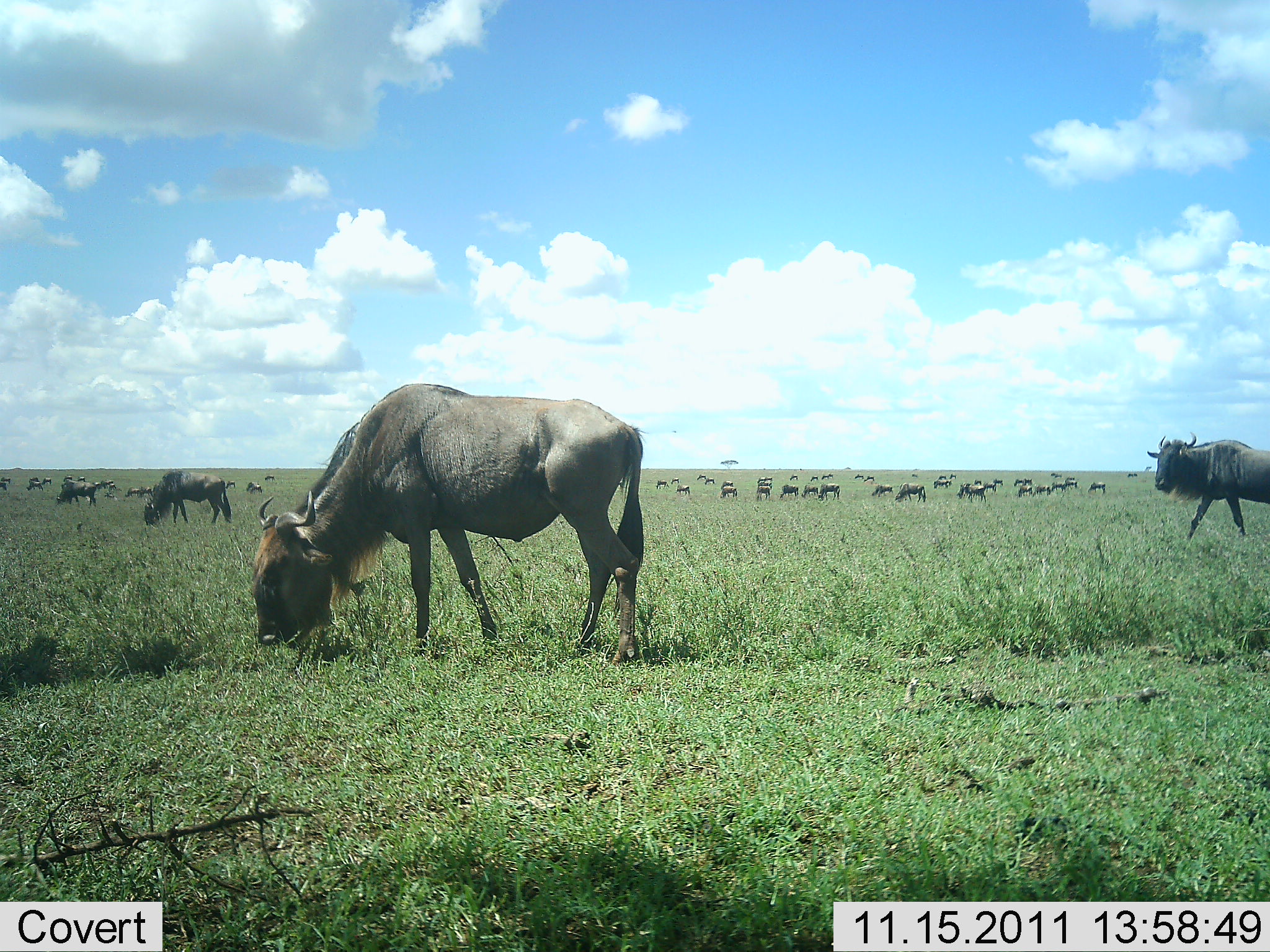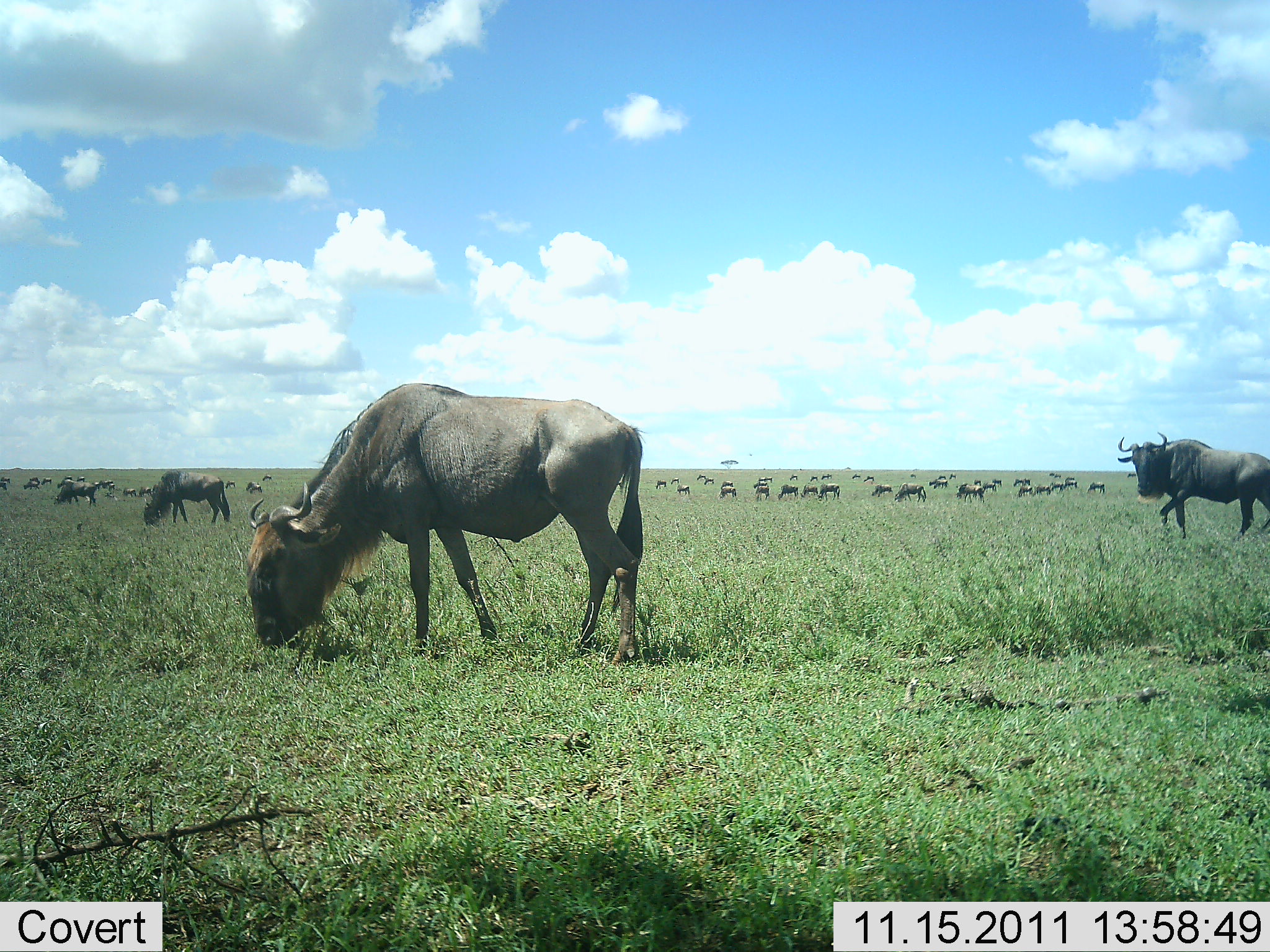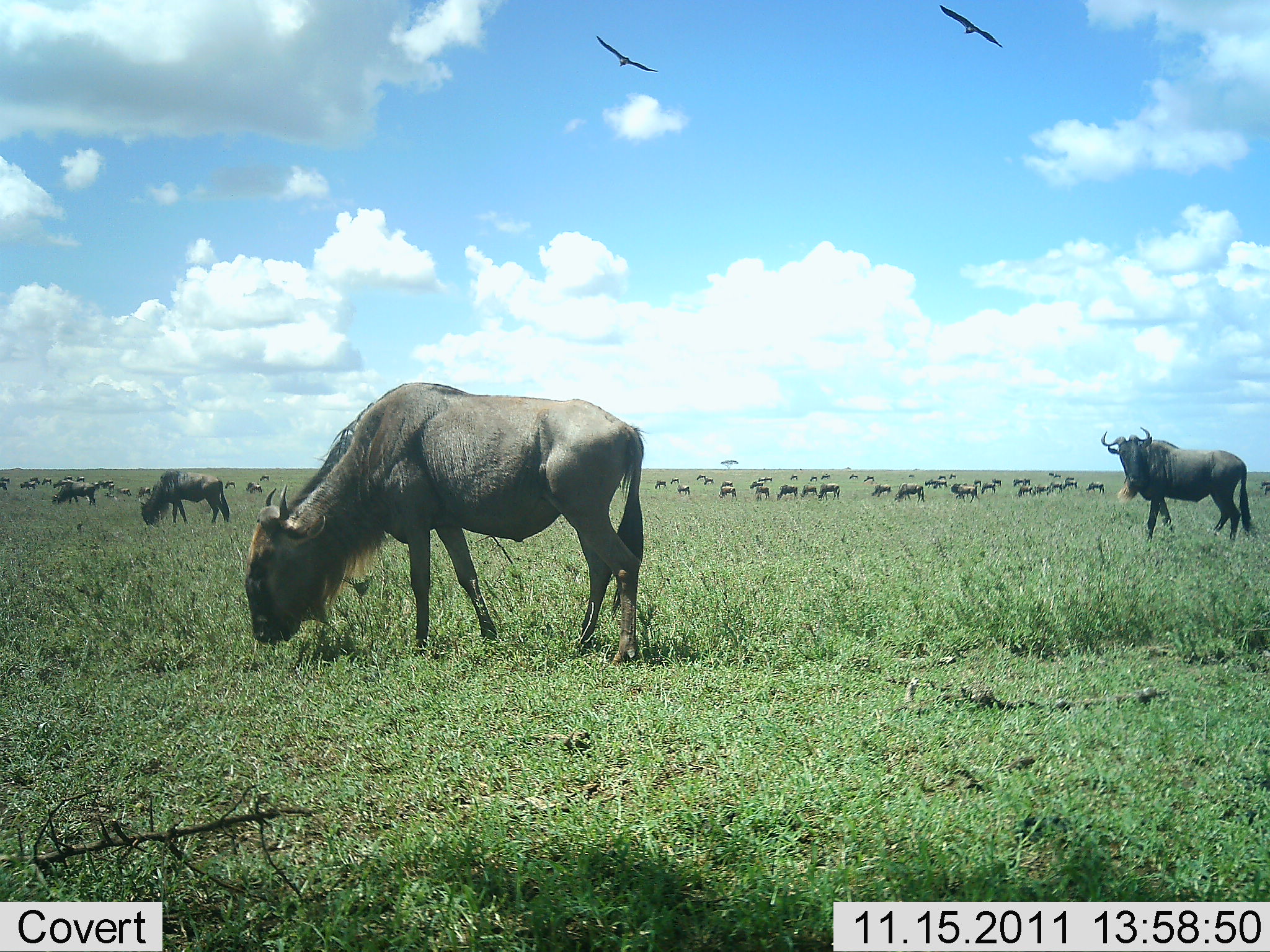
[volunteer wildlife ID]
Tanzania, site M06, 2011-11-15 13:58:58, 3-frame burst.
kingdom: Animalia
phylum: Chordata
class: Mammalia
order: Artiodactyla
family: Bovidae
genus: Connochaetes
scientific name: Connochaetes taurinus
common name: blue wildebeest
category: wildebeest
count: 11-50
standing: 47%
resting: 6%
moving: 47%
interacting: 6%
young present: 0%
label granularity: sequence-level